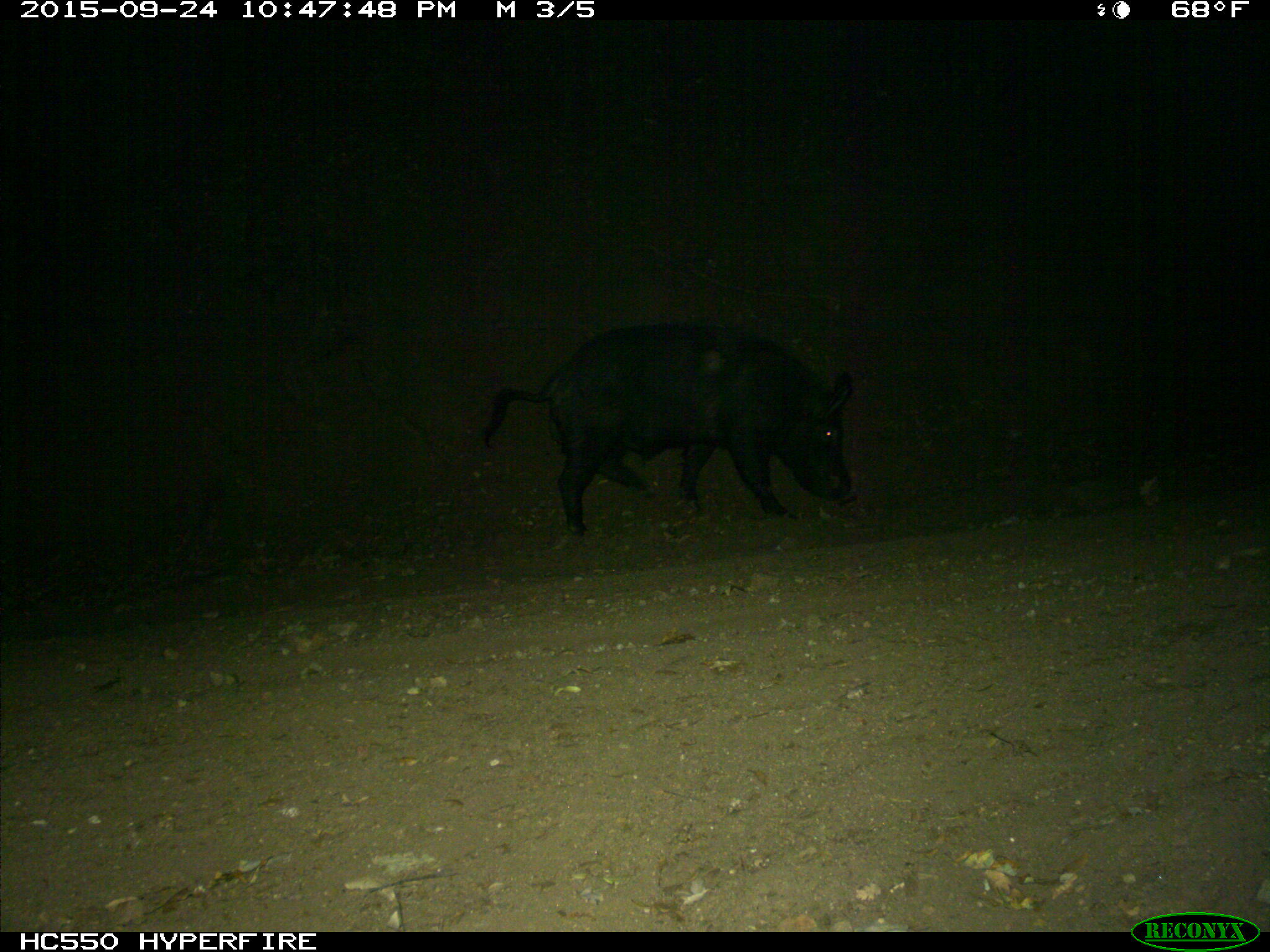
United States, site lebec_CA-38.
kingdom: Animalia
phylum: Chordata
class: Mammalia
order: Artiodactyla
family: Suidae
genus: Sus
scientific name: Sus scrofa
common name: wild boar